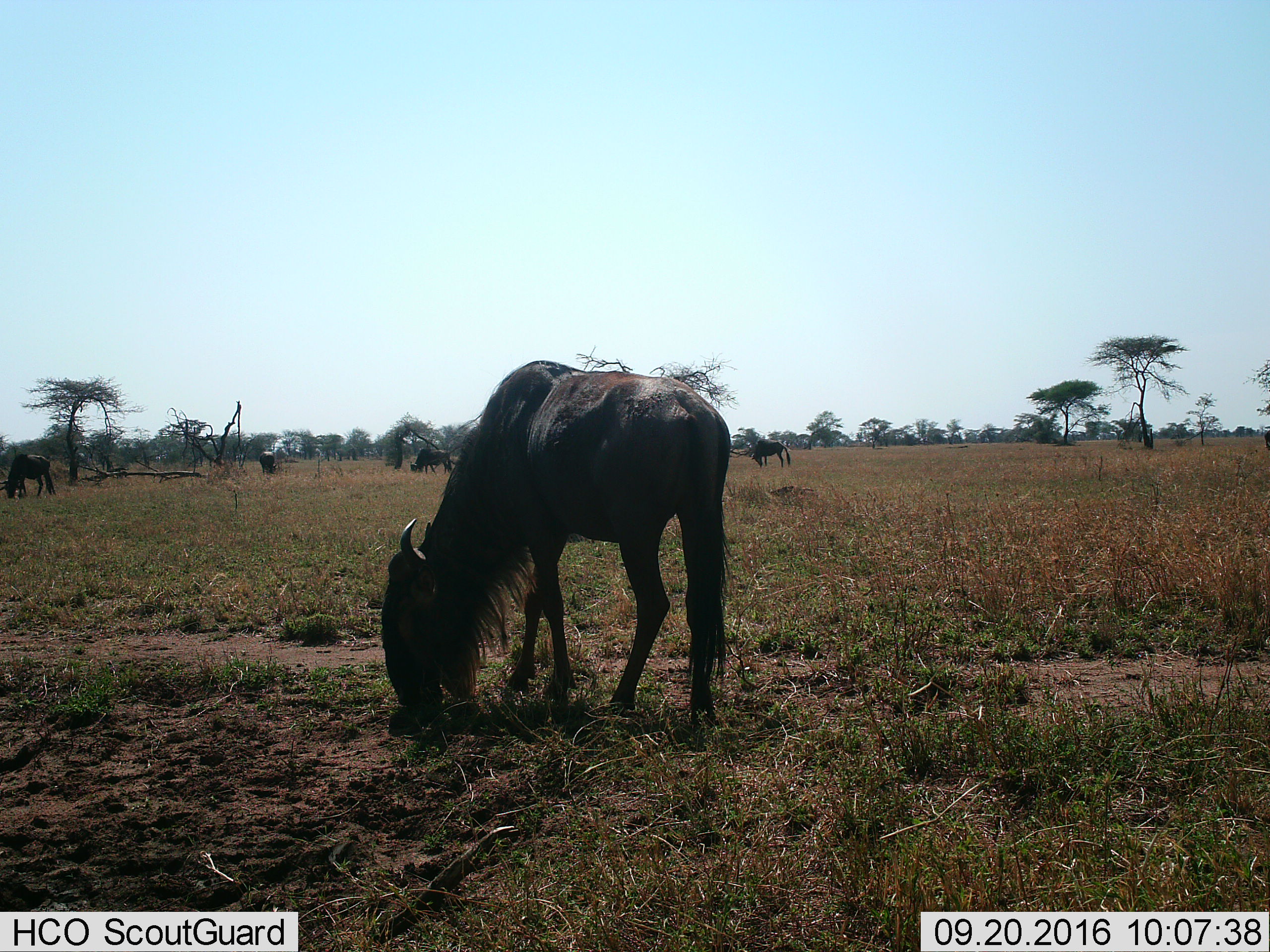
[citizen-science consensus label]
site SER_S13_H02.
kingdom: Animalia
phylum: Chordata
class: Mammalia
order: Artiodactyla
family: Bovidae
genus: Connochaetes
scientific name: Connochaetes taurinus taurinus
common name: blue wildebeest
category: wildebeestblue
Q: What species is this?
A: Wildebeestblue (blue wildebeest) (Connochaetes taurinus taurinus).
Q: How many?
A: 4.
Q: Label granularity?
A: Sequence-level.